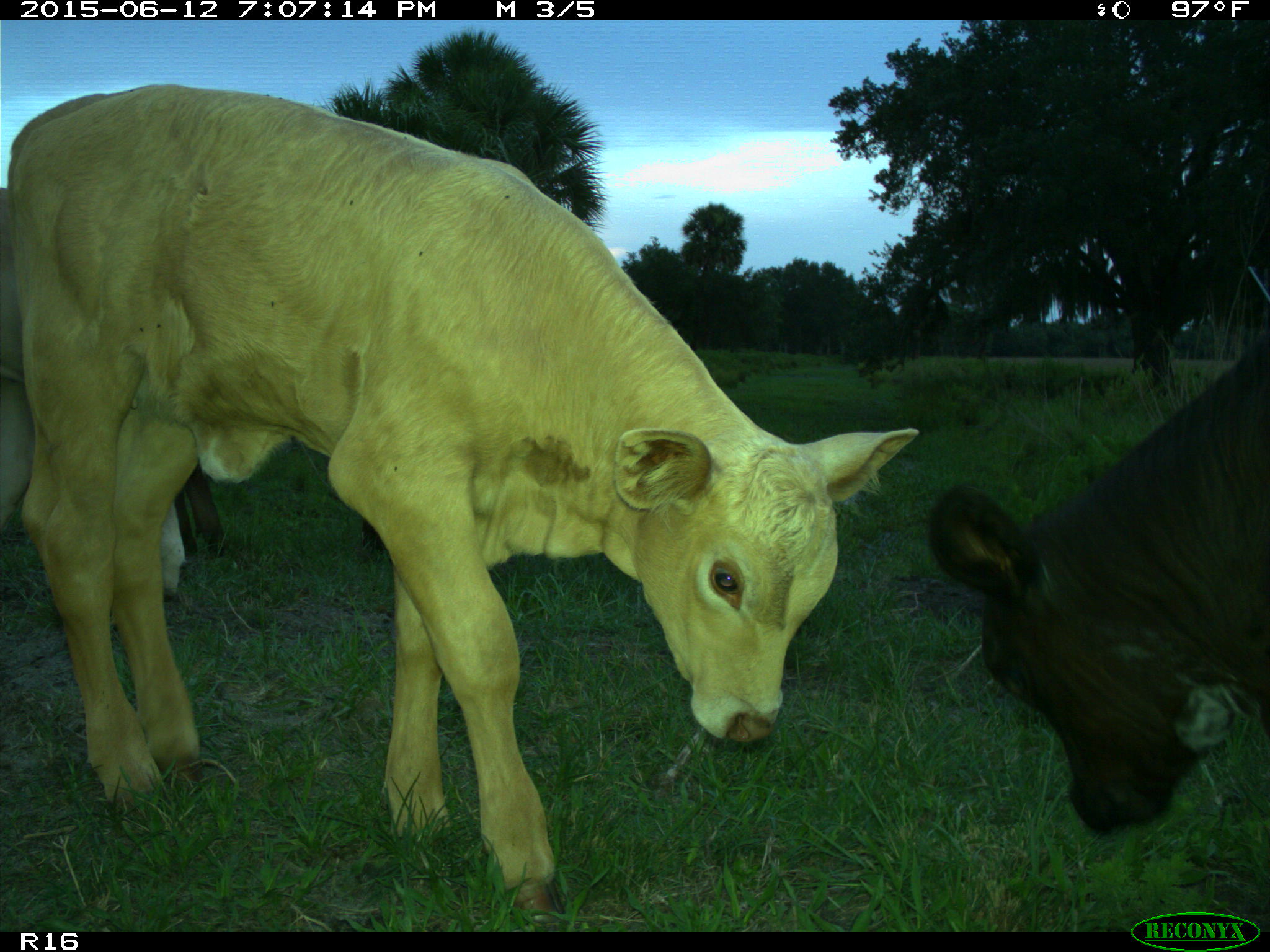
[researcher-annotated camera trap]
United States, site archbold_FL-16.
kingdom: Animalia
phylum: Chordata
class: Mammalia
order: Artiodactyla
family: Bovidae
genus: Bos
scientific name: Bos taurus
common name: domestic cow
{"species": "Bos taurus (domestic cow)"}